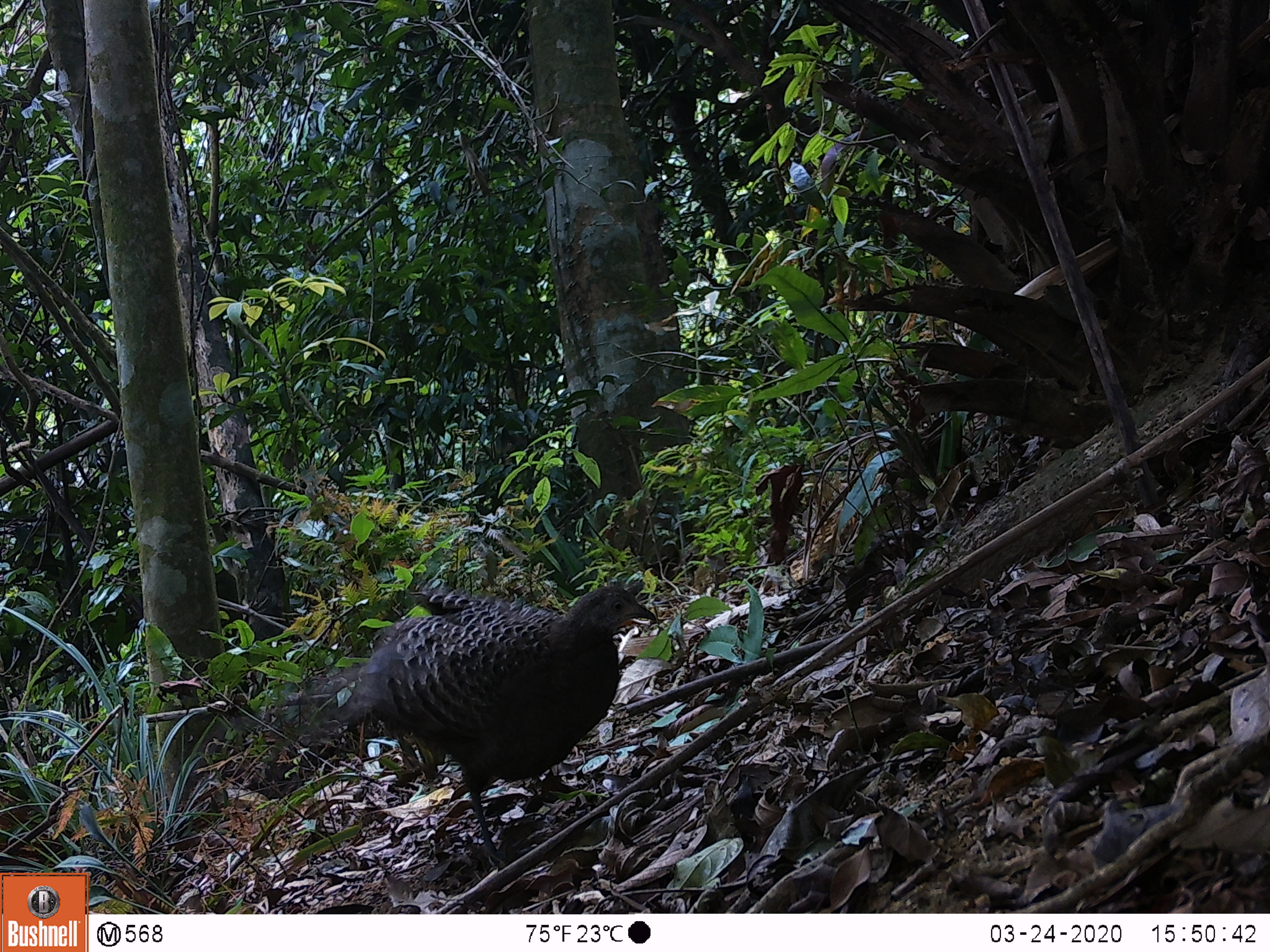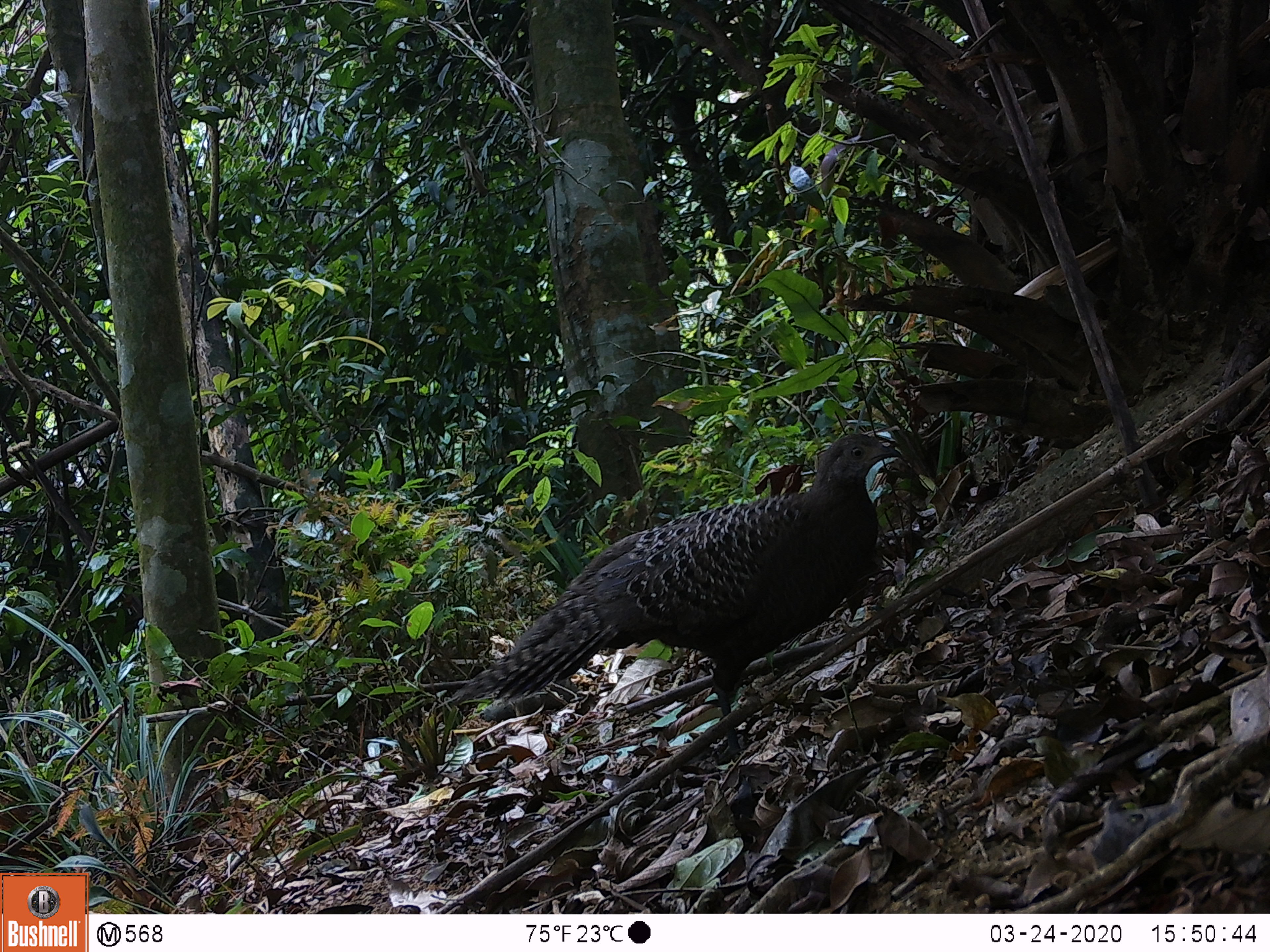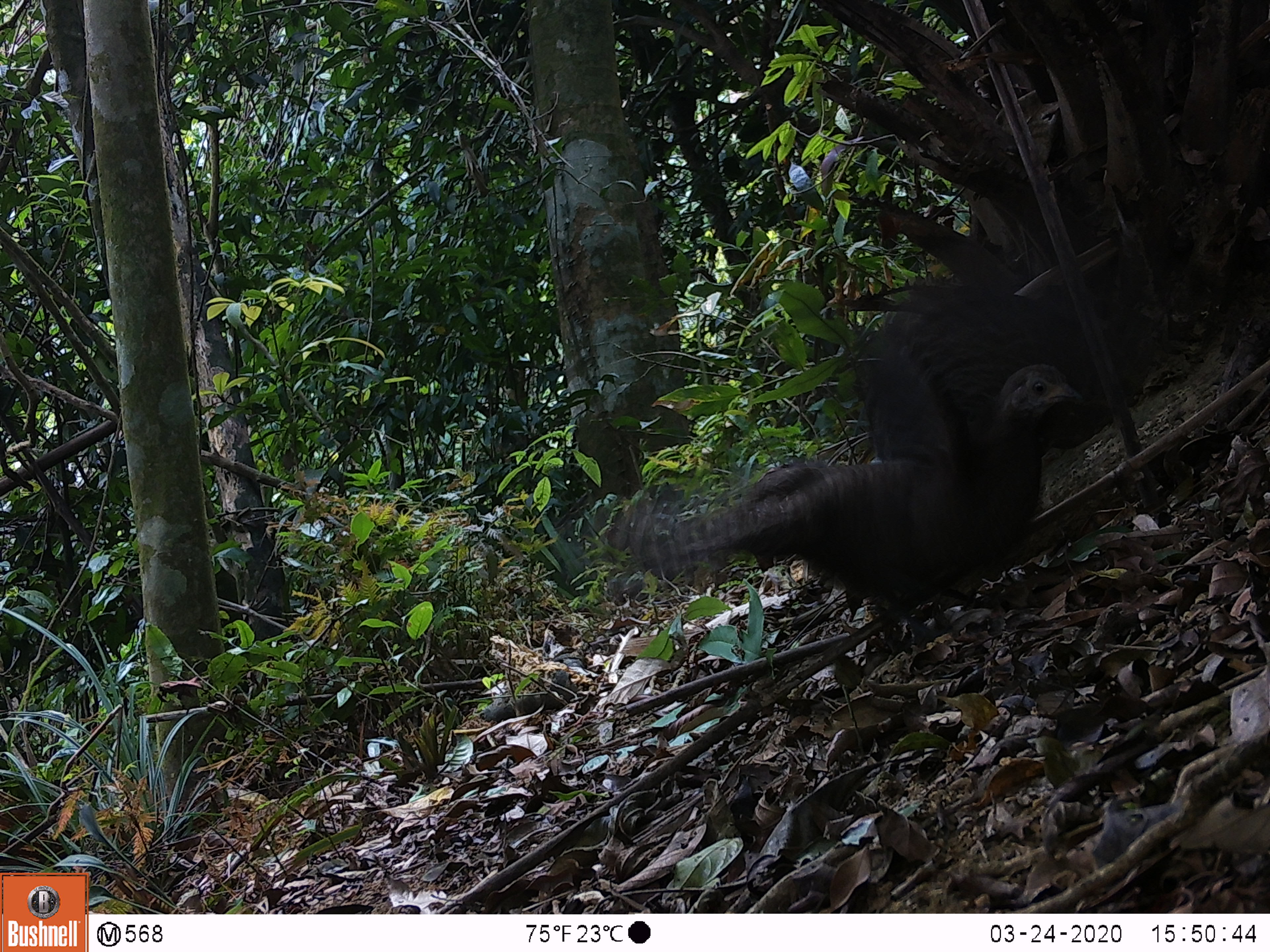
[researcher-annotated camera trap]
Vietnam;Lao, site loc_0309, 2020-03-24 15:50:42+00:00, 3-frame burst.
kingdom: Animalia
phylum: Chordata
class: Aves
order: Galliformes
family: Phasianidae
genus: Polyplectron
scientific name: Polyplectron bicalcaratum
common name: gray peacock-pheasant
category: grey peacock pheasant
Grey peacock pheasant (gray peacock-pheasant) (Polyplectron bicalcaratum). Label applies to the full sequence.